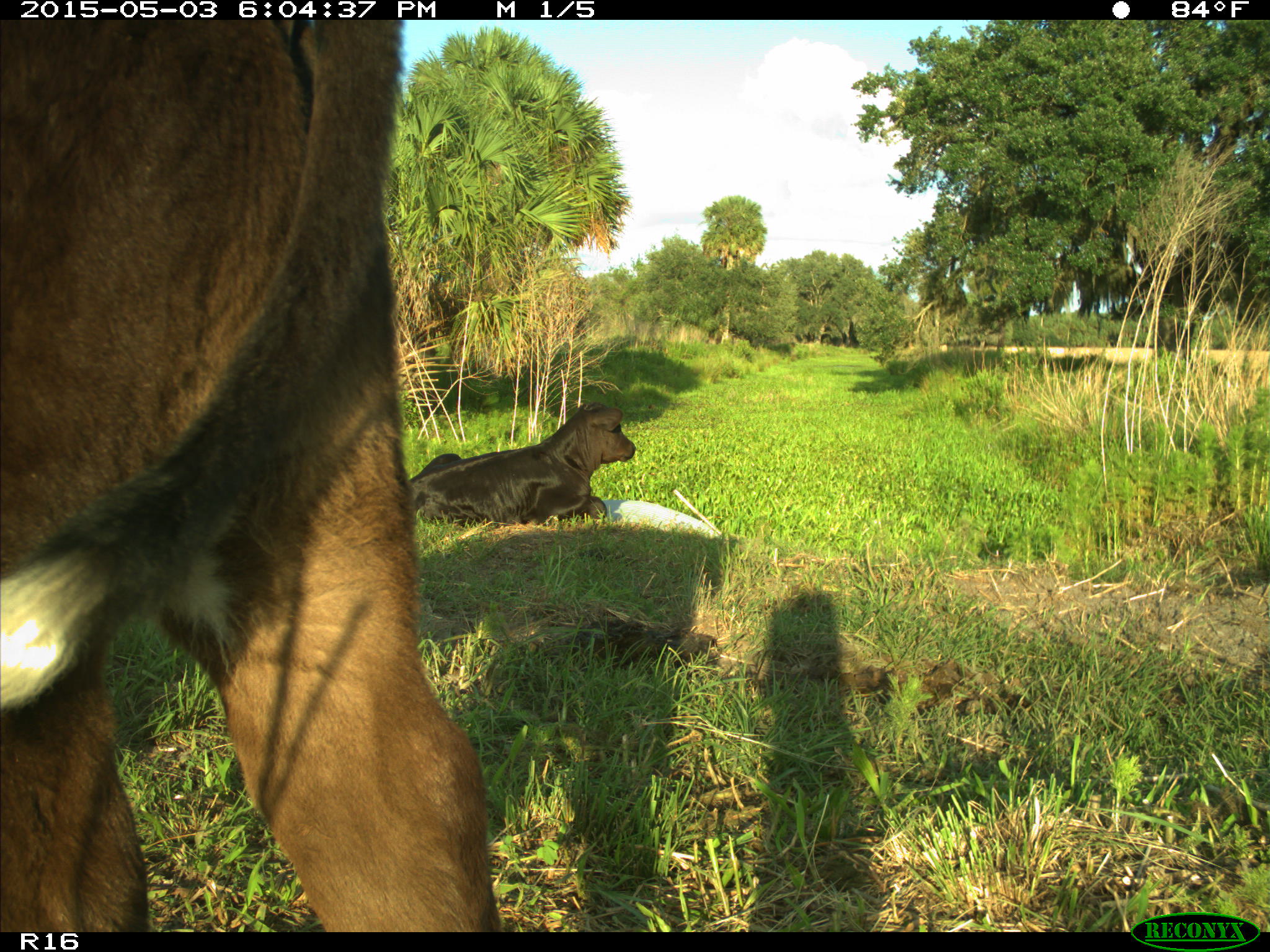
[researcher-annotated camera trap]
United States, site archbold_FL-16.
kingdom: Animalia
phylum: Chordata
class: Mammalia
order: Artiodactyla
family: Bovidae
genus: Bos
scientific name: Bos taurus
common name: domestic cow